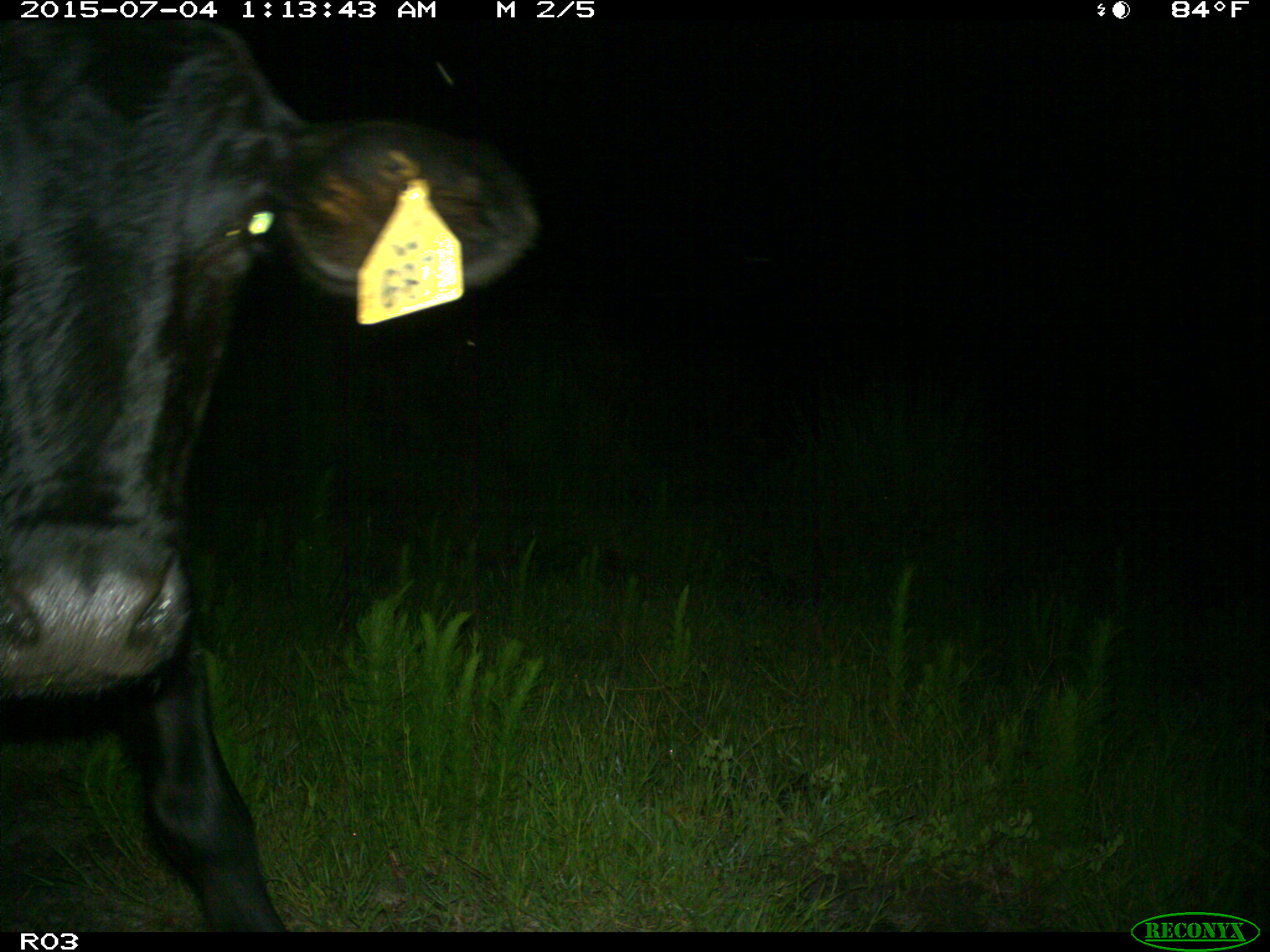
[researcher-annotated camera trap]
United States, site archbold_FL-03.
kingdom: Animalia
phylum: Chordata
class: Mammalia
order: Artiodactyla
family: Bovidae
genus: Bos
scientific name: Bos taurus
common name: domestic cow